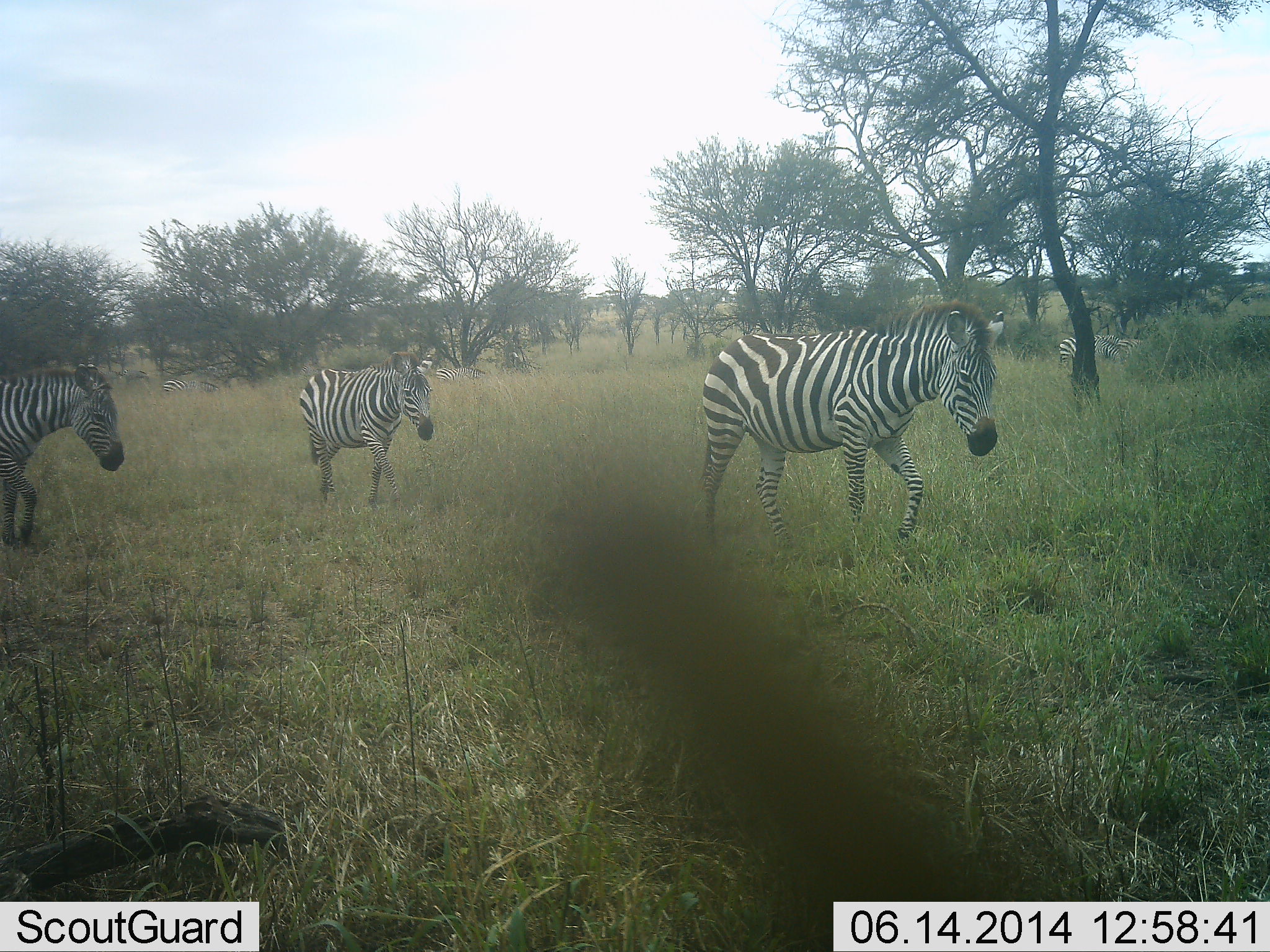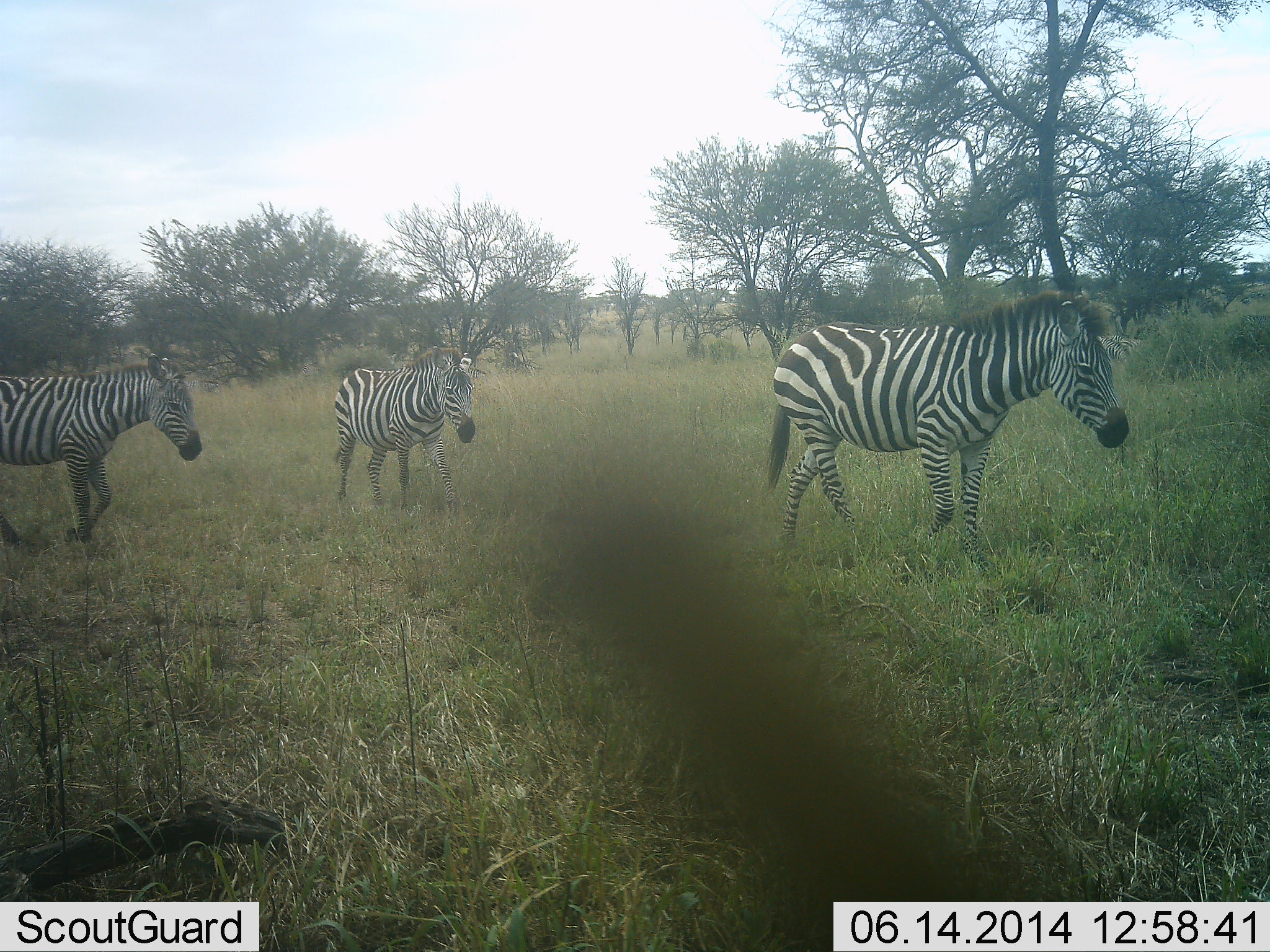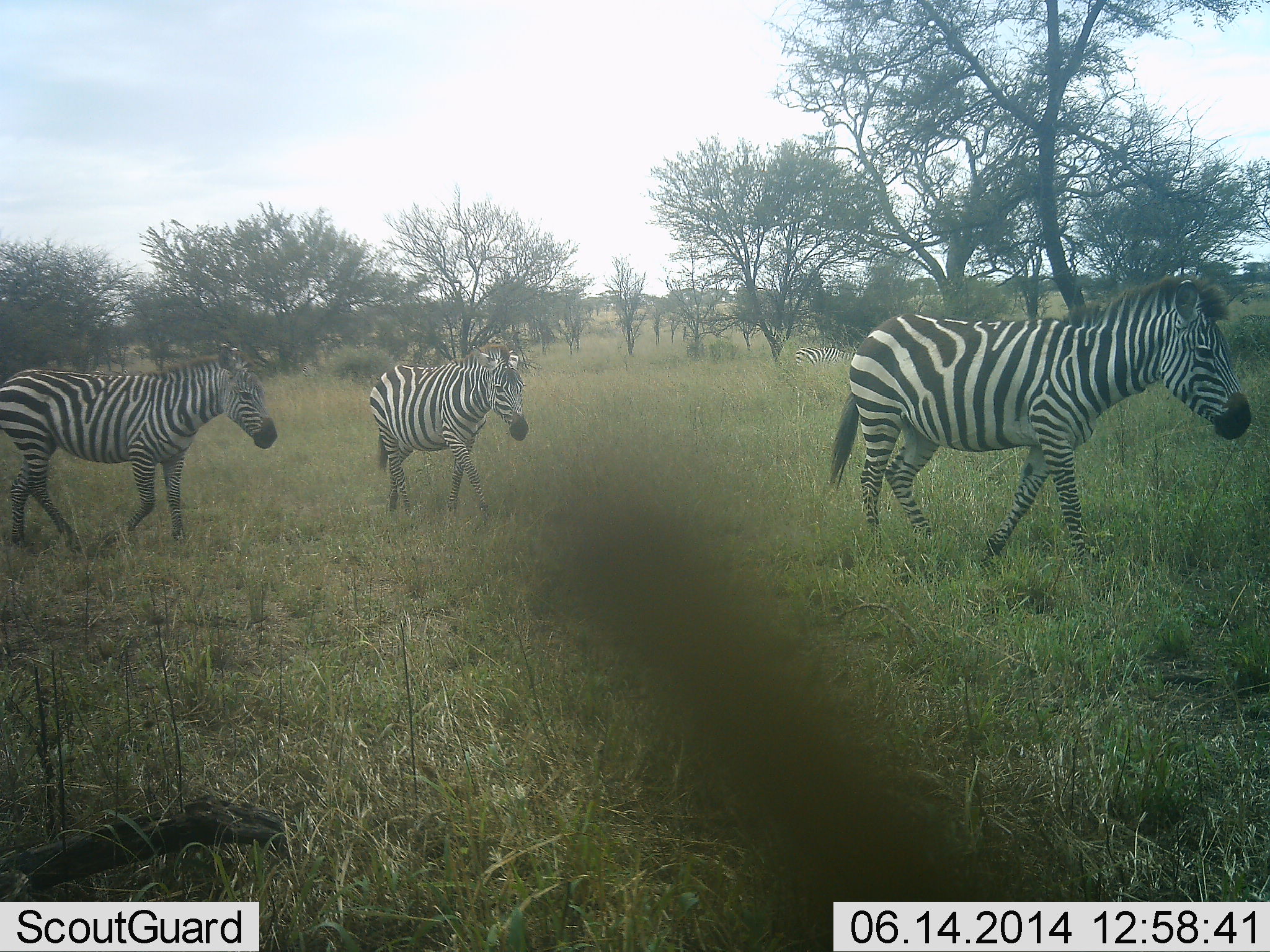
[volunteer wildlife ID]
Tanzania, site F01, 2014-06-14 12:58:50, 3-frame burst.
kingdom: Animalia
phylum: Chordata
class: Mammalia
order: Perissodactyla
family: Equidae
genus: Equus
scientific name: Equus quagga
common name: plains zebra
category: zebra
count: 3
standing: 10%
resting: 0%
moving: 100%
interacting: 0%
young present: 0%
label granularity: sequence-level